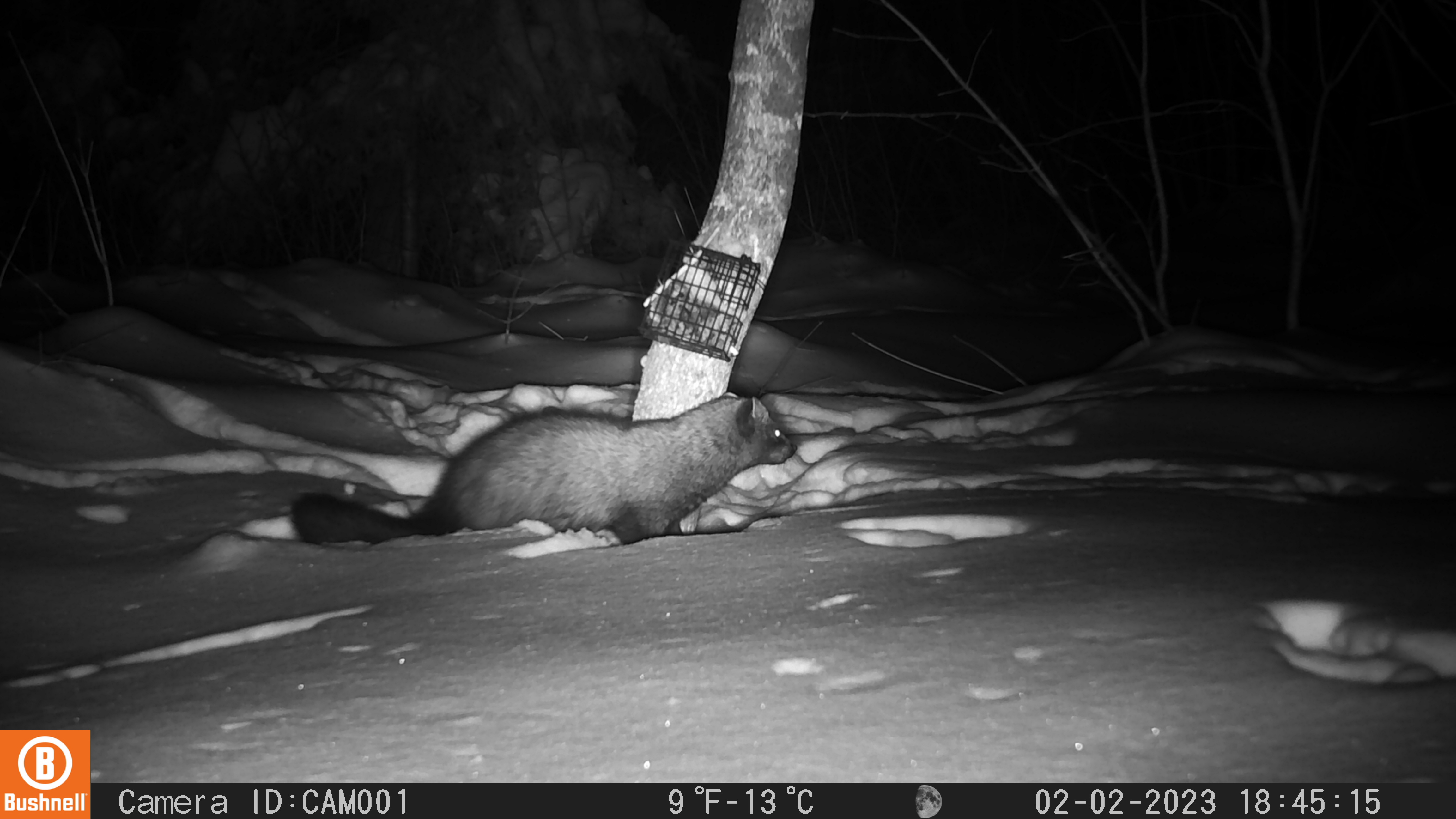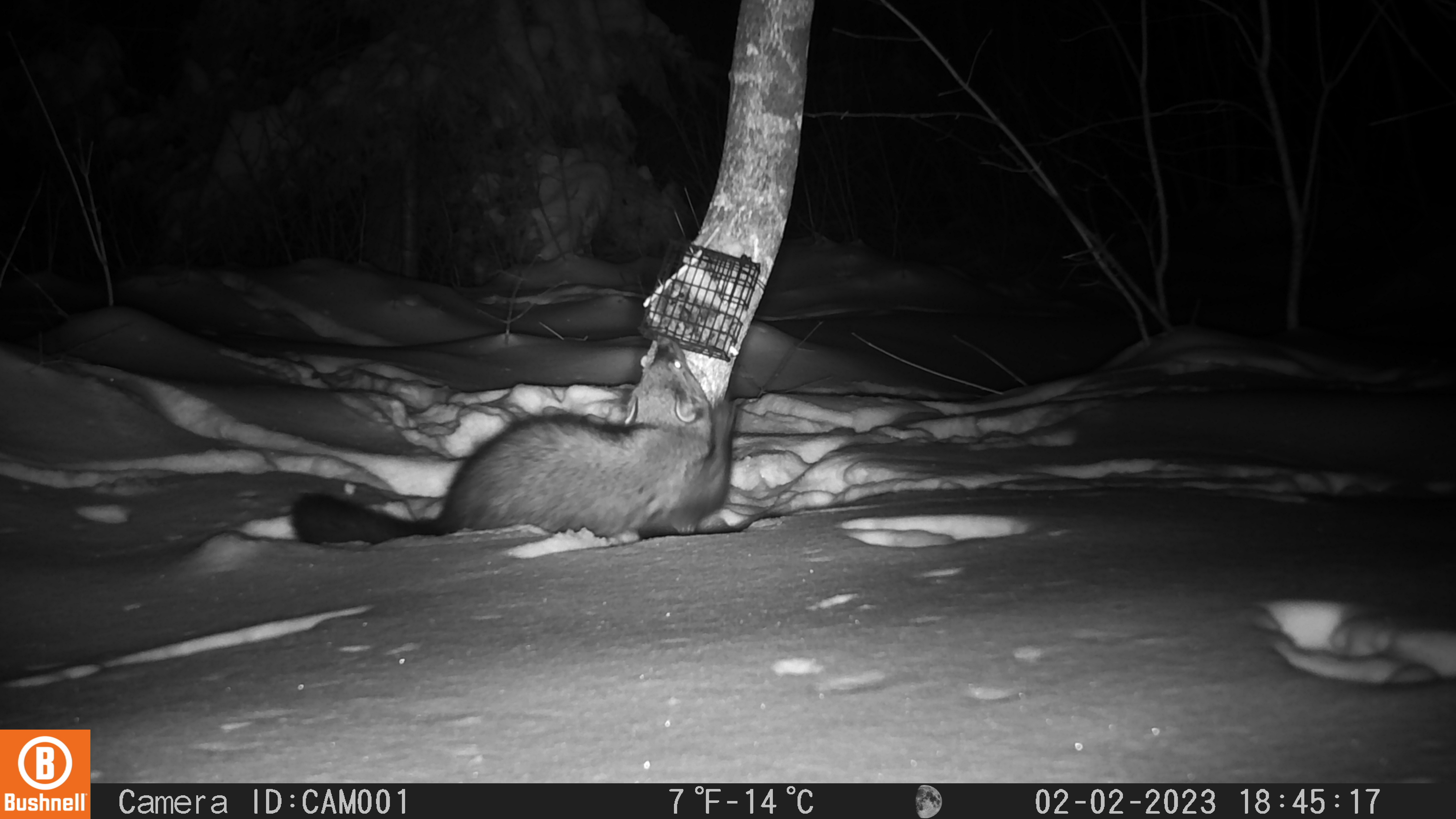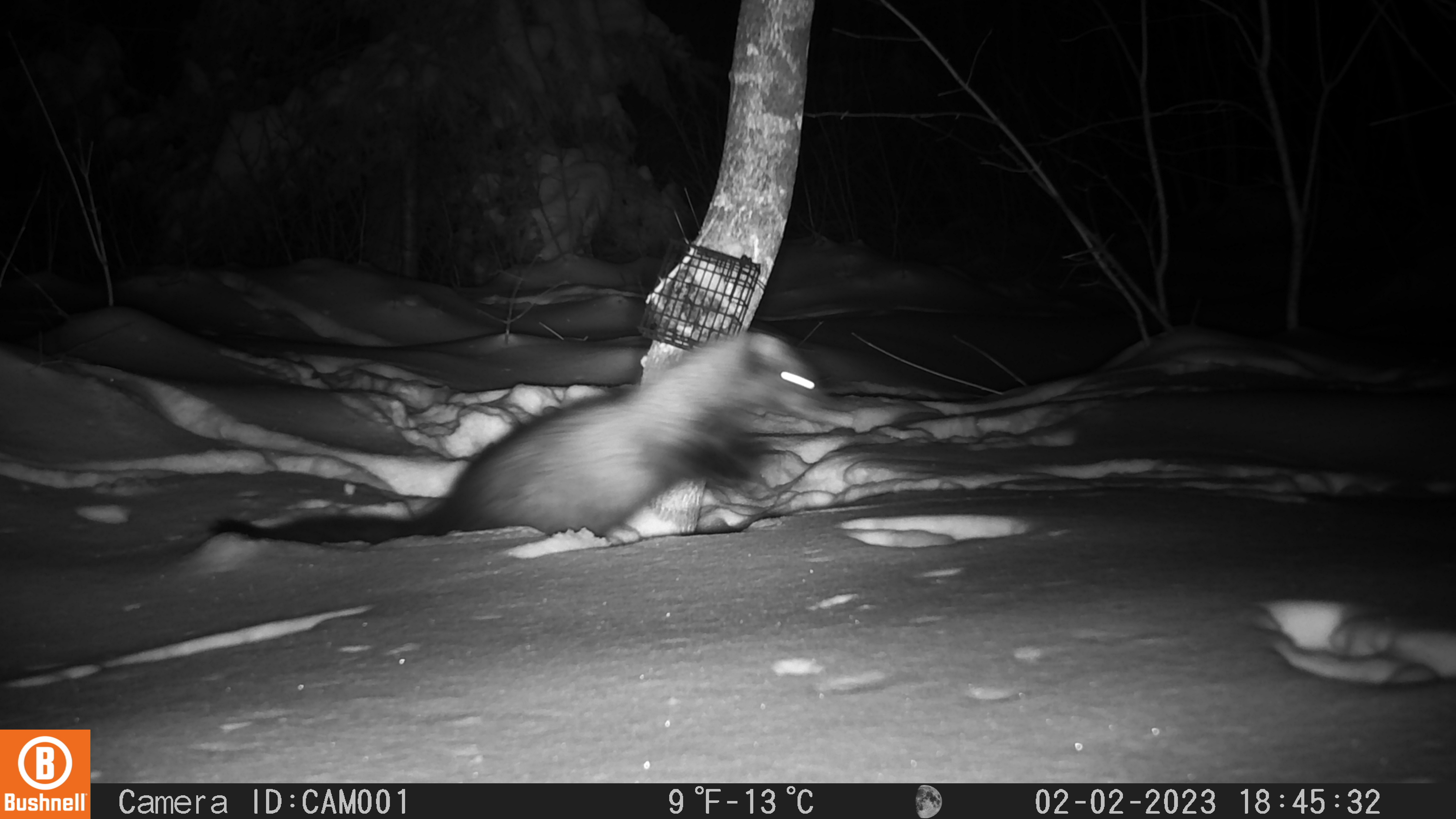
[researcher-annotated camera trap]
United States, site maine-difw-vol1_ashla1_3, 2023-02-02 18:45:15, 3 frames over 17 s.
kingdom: Animalia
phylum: Chordata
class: Mammalia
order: Carnivora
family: Mustelidae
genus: Pekania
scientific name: Pekania pennanti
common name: fisher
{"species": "fisher (Pekania pennanti)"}